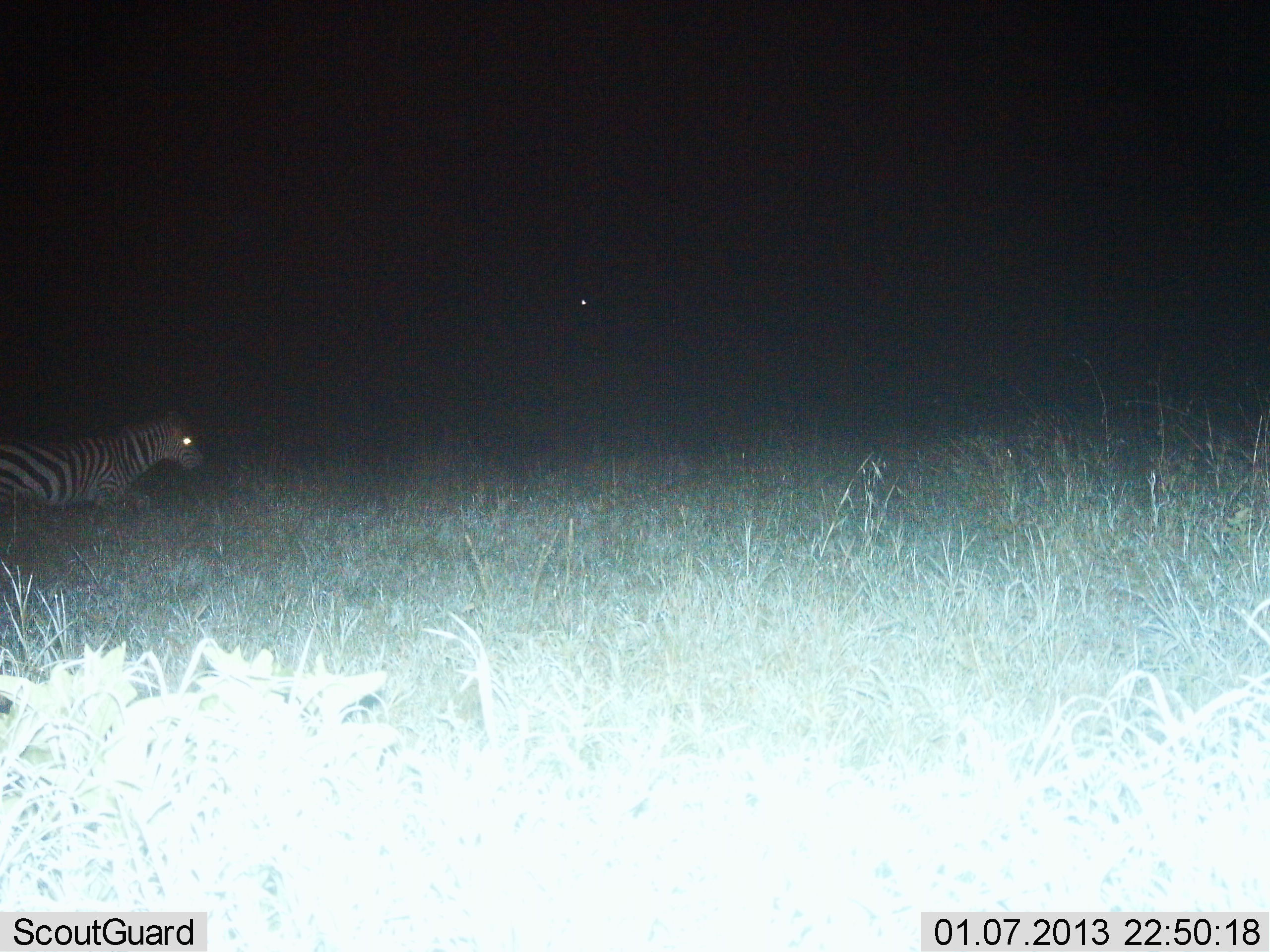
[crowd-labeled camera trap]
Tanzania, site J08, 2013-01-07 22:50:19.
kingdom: Animalia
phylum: Chordata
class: Mammalia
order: Perissodactyla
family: Equidae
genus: Equus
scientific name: Equus quagga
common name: plains zebra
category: zebra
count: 1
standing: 24%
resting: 3%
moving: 76%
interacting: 0%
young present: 0%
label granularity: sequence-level